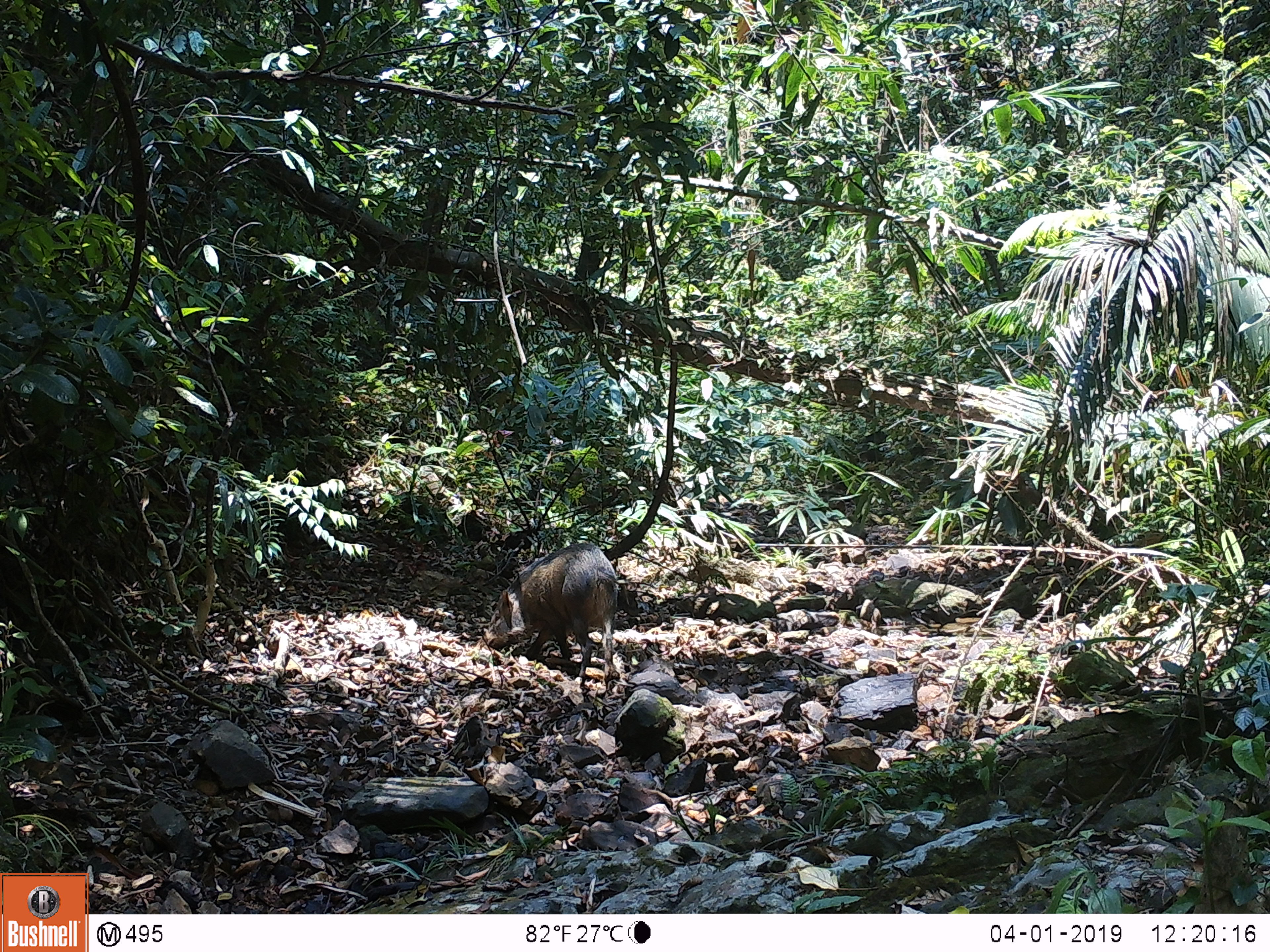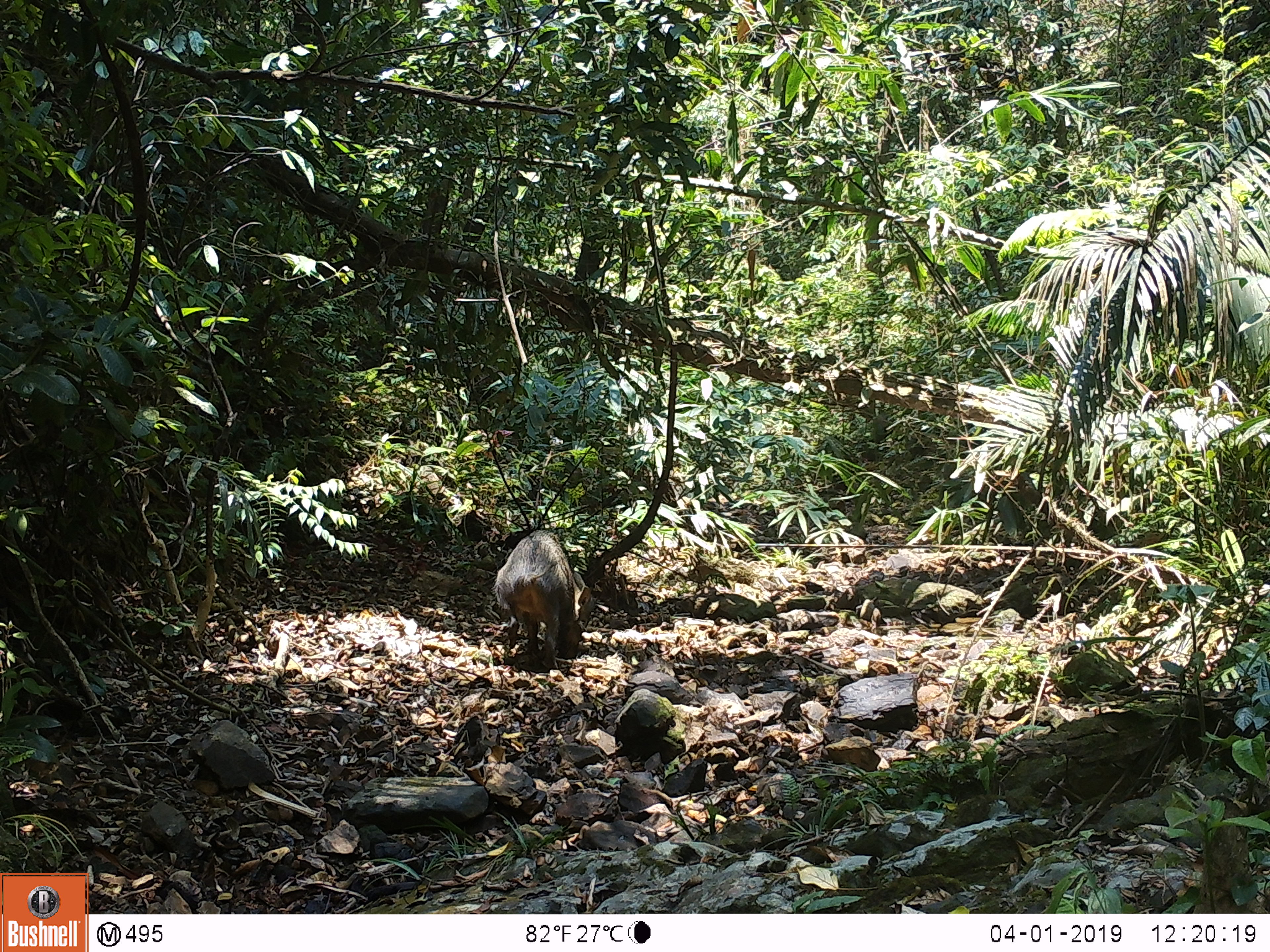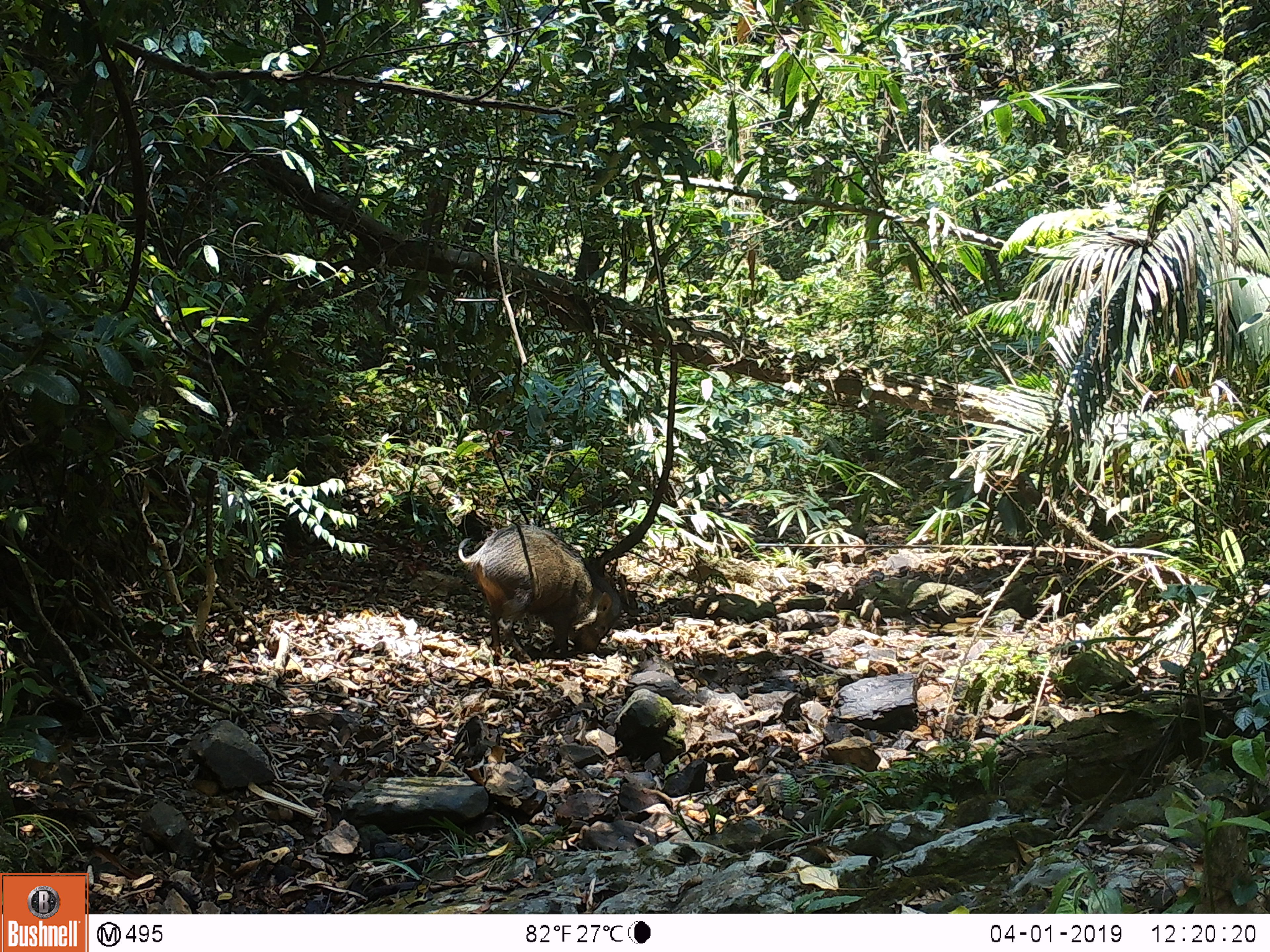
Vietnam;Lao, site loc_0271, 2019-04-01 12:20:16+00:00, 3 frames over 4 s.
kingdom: Animalia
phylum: Chordata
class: Mammalia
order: Artiodactyla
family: Suidae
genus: Sus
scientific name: Sus scrofa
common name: eurasian wild pig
Eurasian wild pig (Sus scrofa). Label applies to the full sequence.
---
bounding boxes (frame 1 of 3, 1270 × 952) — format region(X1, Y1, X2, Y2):
eurasian wild pig: region(482, 541, 630, 692)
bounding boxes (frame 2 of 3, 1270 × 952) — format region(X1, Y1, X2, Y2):
eurasian wild pig: region(490, 529, 596, 672)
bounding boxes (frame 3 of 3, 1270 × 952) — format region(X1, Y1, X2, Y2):
eurasian wild pig: region(458, 524, 623, 666)